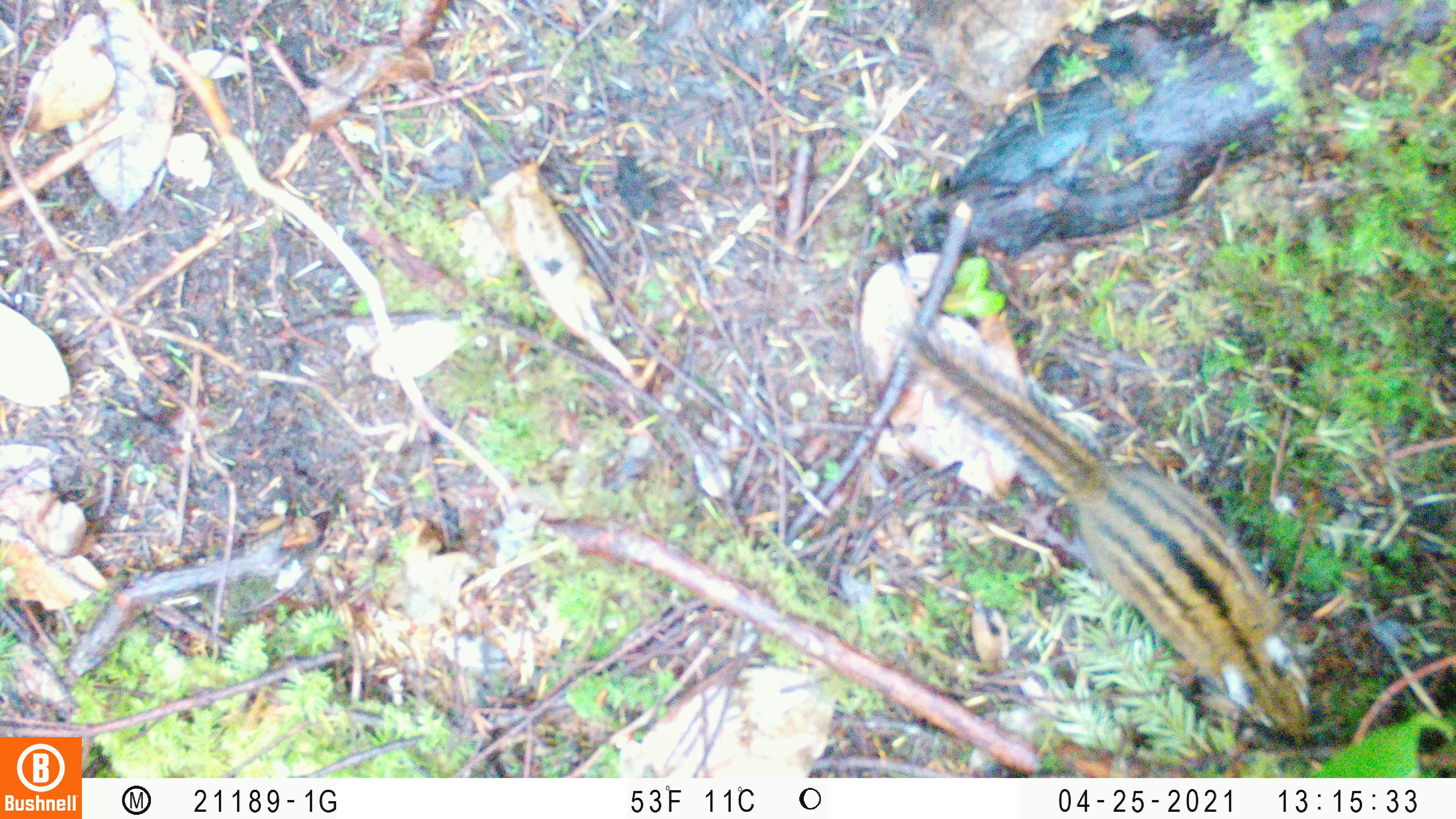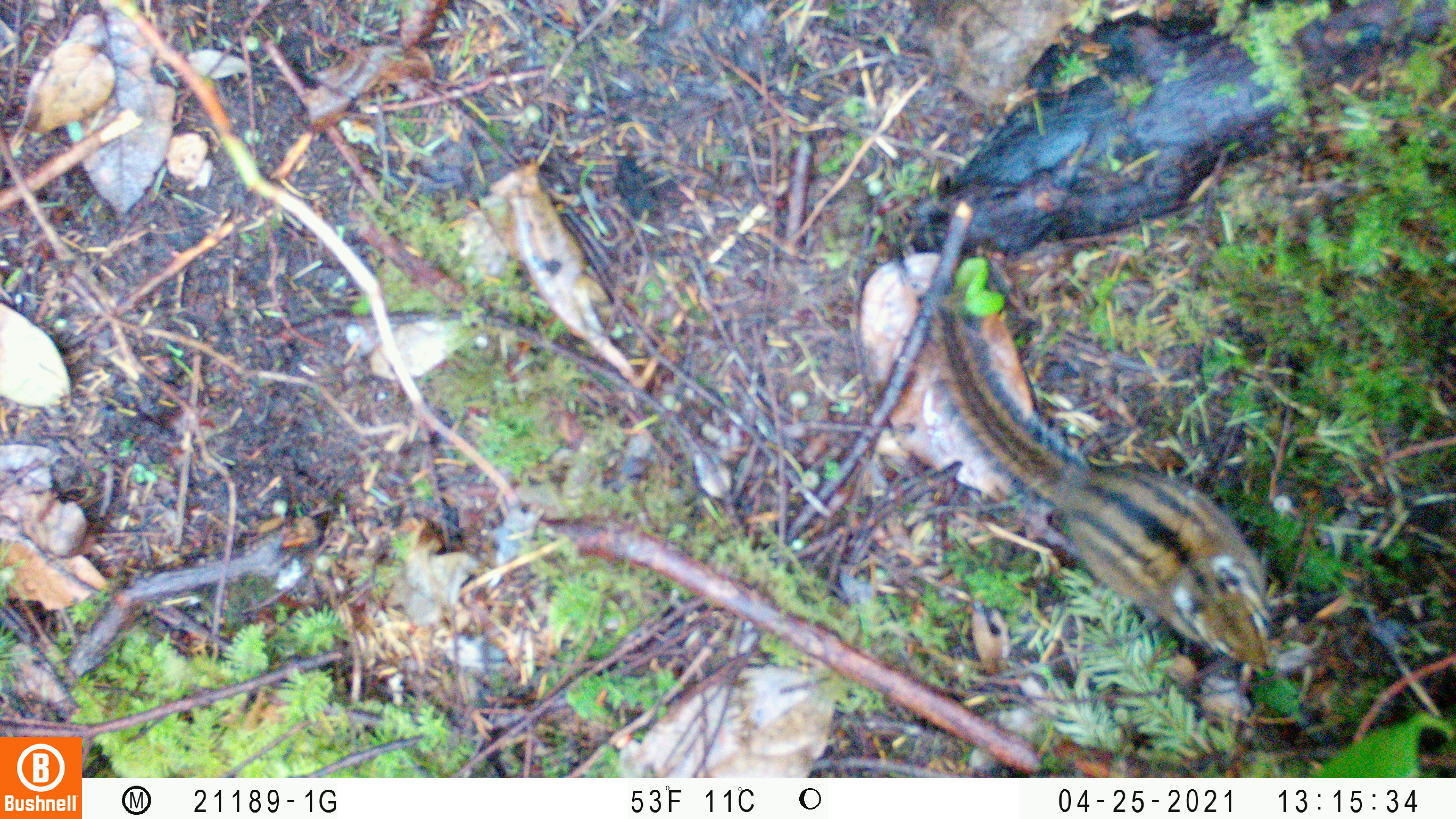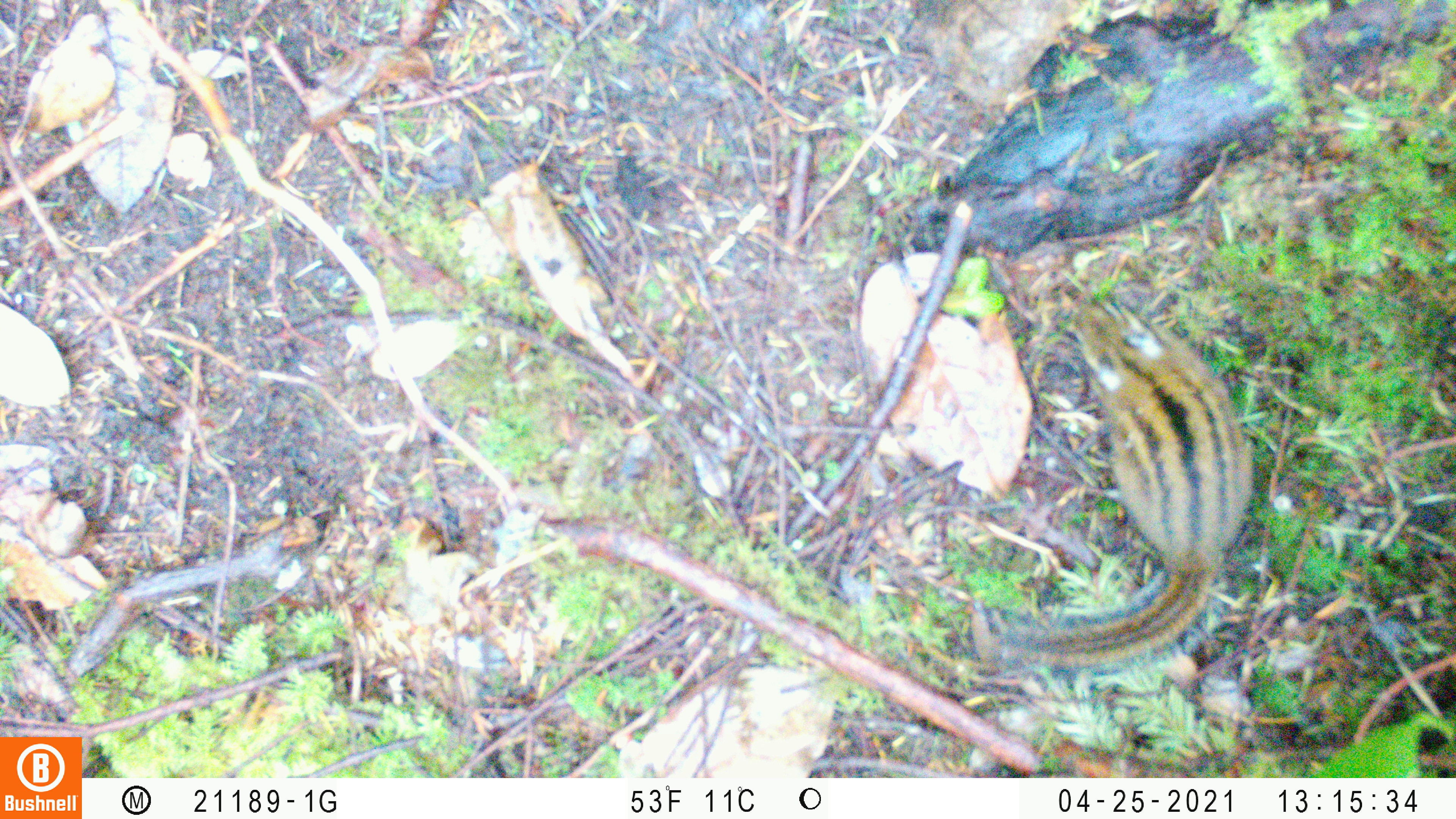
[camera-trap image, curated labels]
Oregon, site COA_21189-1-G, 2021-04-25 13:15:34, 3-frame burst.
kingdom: Animalia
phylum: Chordata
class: Mammalia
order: Rodentia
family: Sciuridae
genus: Neotamias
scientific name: Neotamias townsendii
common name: townsend's chipmunk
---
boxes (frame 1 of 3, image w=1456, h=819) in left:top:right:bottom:
townsend's chipmunk: 890:320:1317:743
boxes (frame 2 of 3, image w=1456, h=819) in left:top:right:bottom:
townsend's chipmunk: 925:293:1277:677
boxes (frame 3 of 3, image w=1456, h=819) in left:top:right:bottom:
townsend's chipmunk: 995:295:1268:668